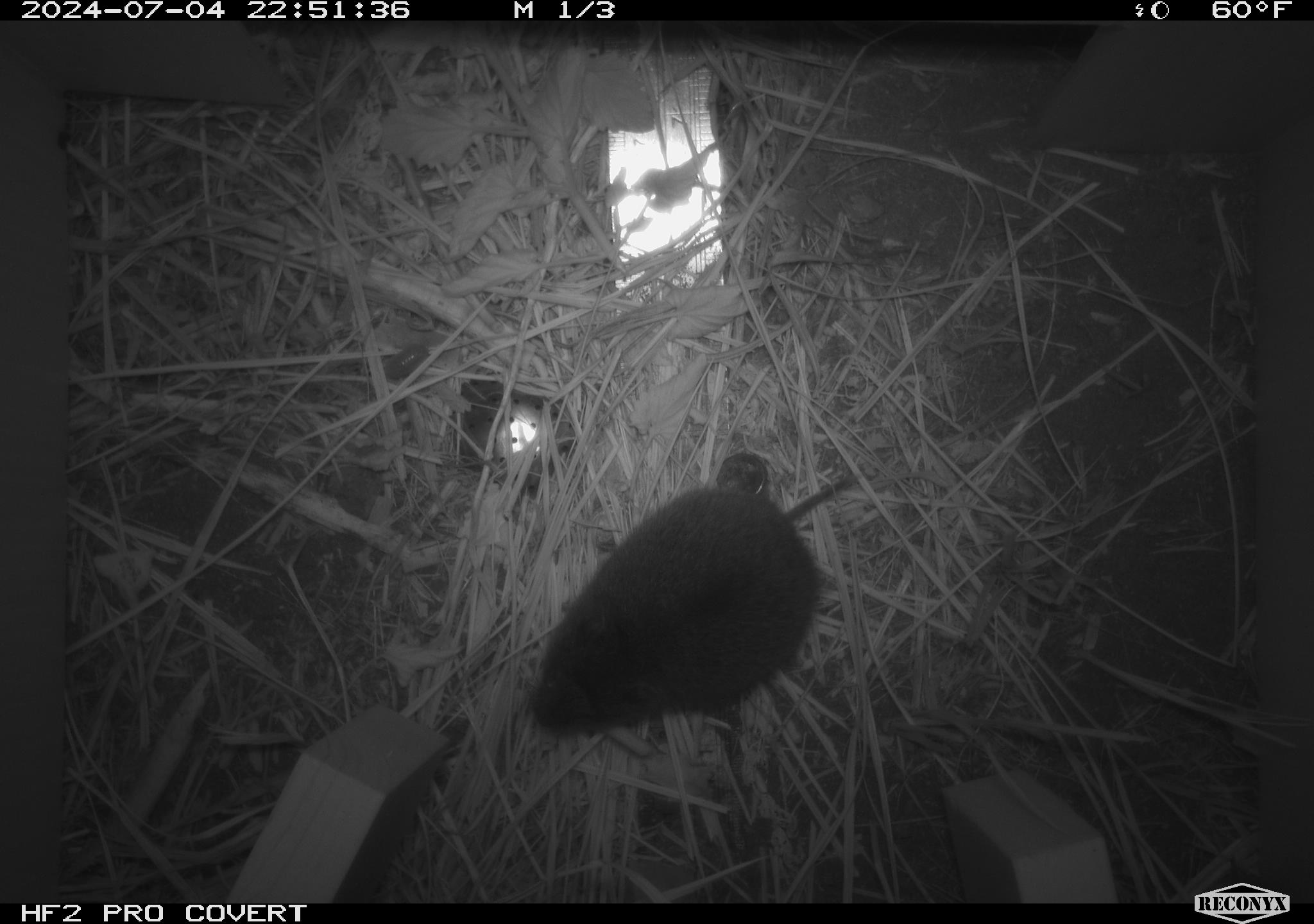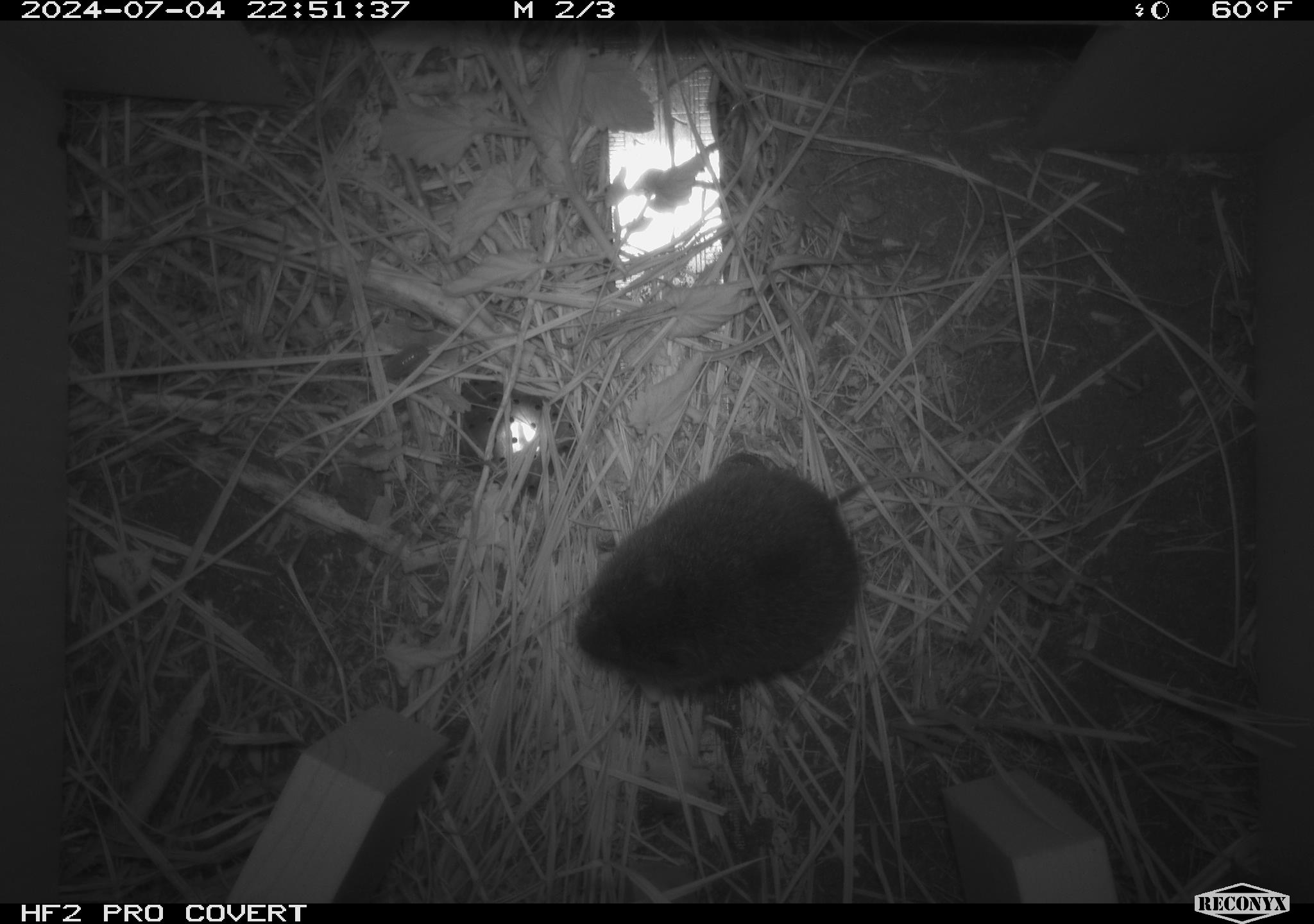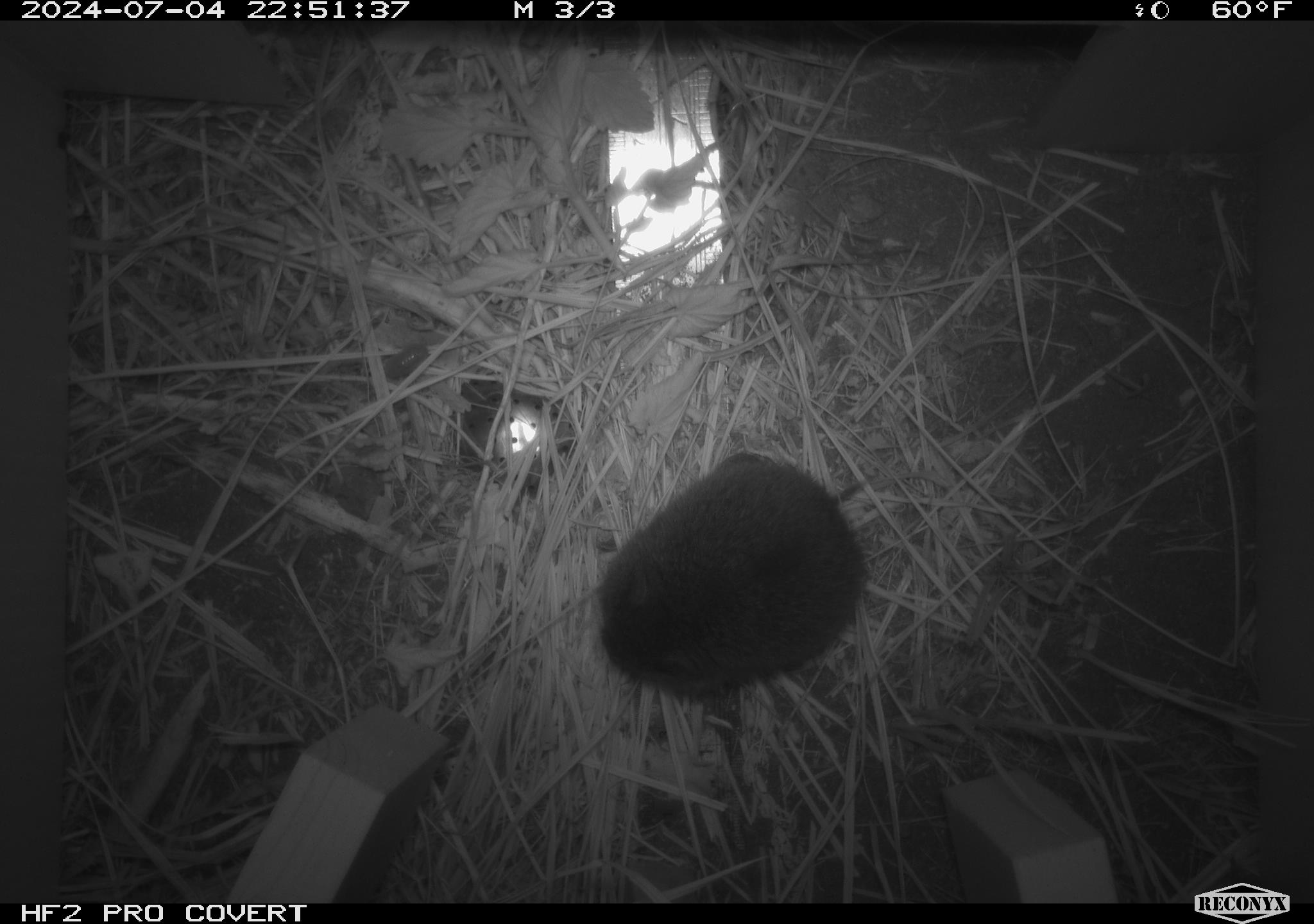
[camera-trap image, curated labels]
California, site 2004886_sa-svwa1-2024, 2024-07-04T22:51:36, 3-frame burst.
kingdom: Animalia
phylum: Chordata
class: Mammalia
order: Rodentia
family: Cricetidae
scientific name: Arvicolinae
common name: voles, lemmings, and muskrats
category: arvicolinae subfamily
Arvicolinae subfamily (voles, lemmings, and muskrats) (Arvicolinae).